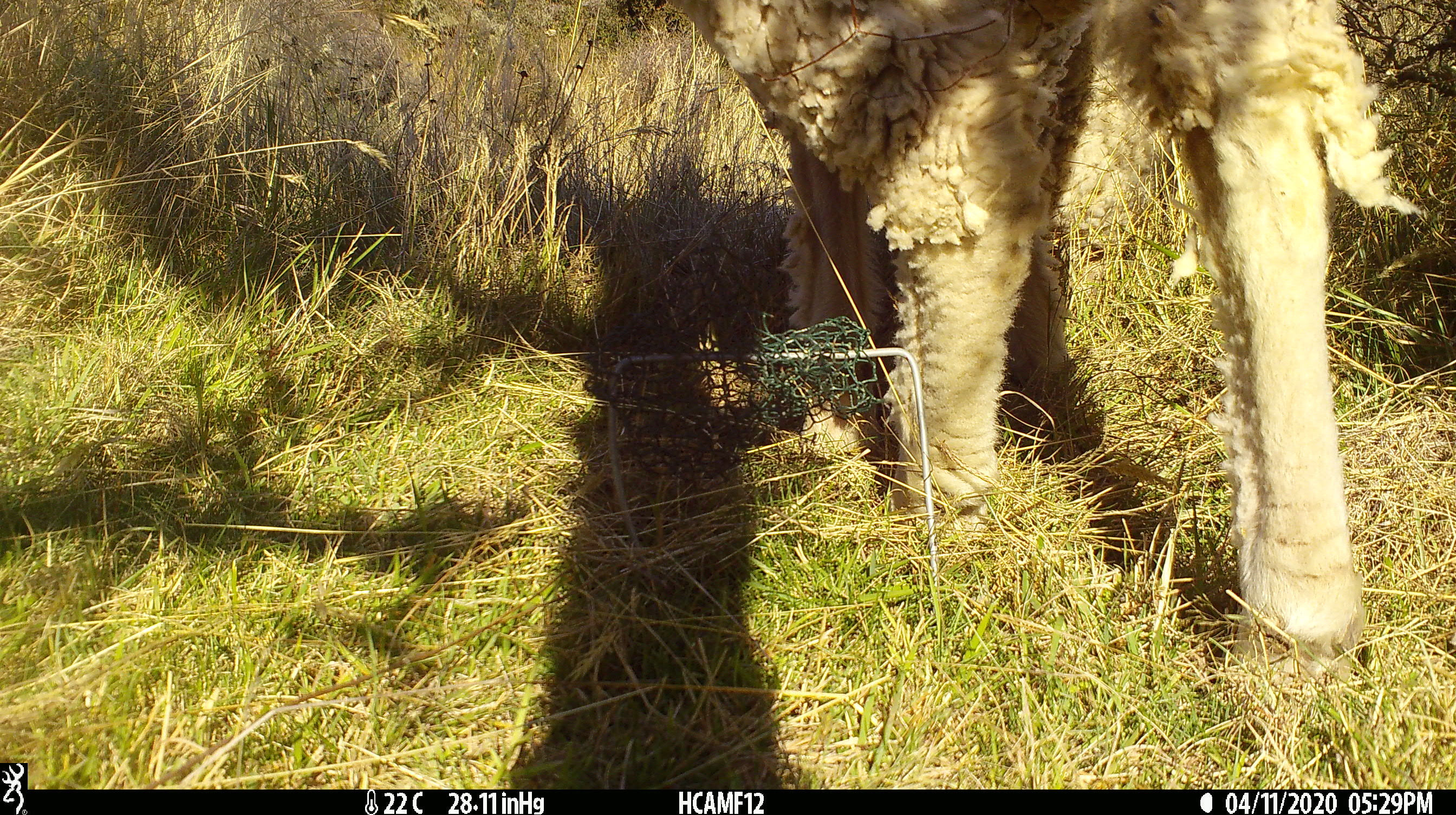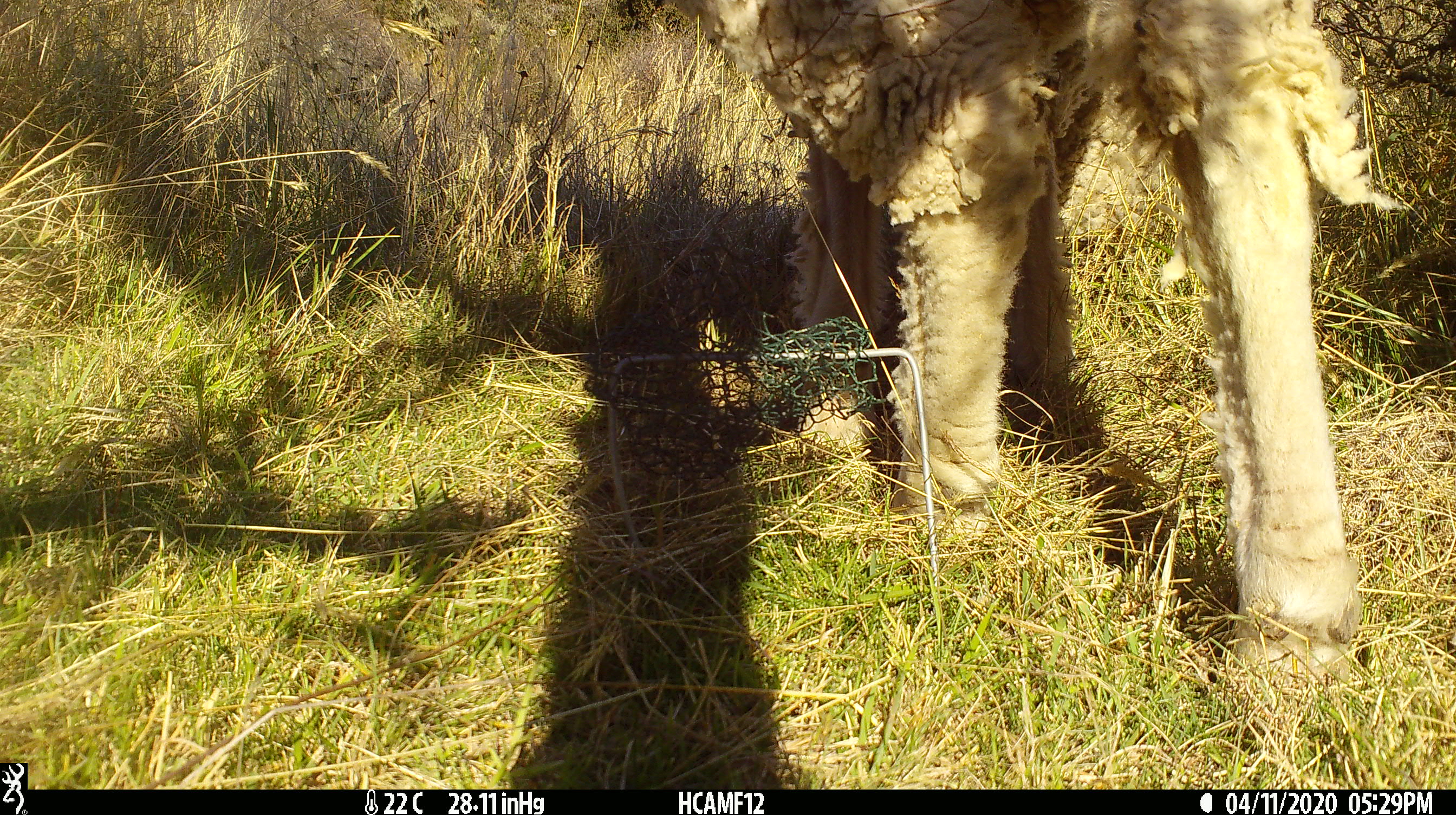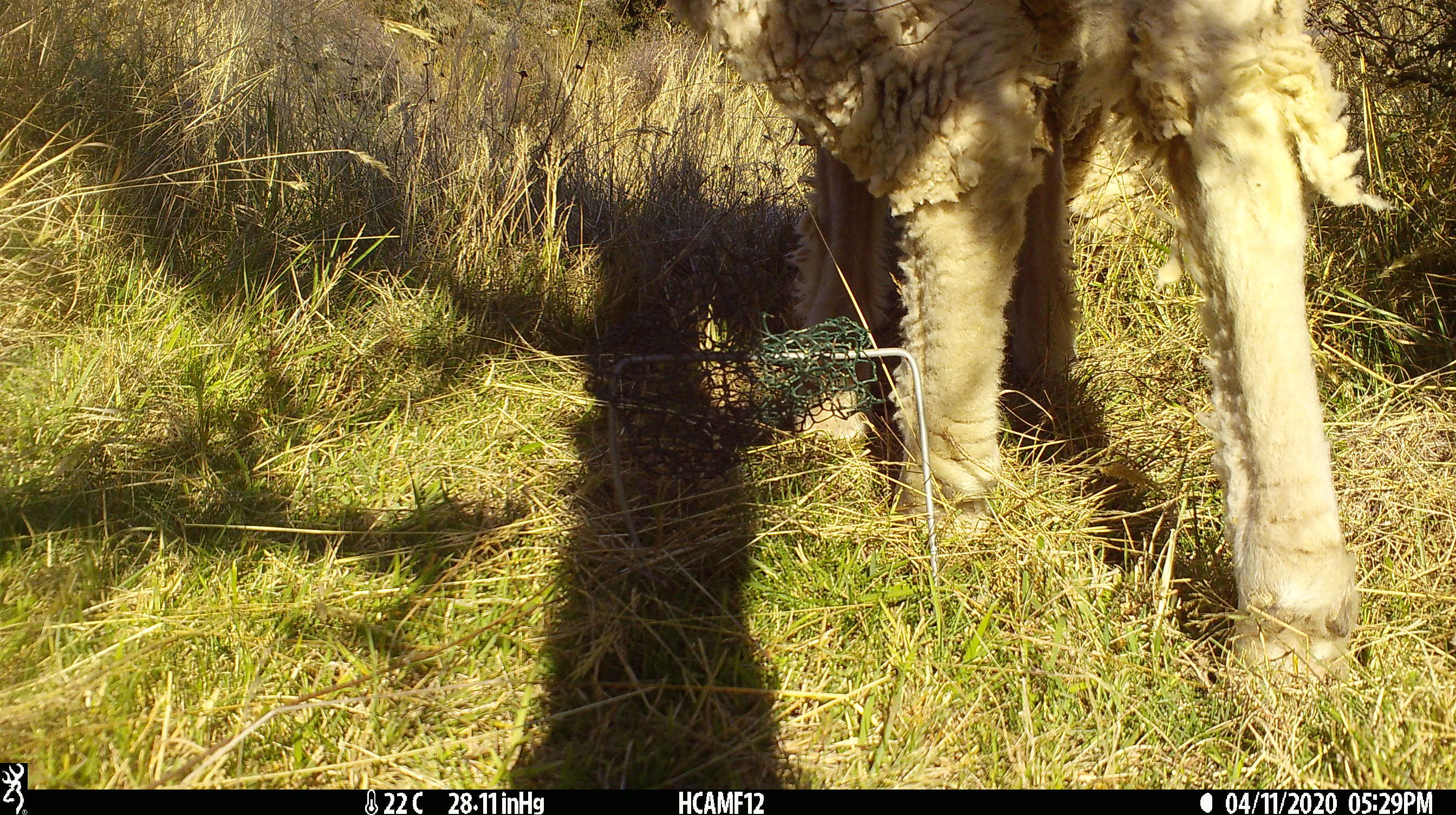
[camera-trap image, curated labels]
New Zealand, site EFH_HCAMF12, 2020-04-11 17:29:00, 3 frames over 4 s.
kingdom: Animalia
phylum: Chordata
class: Mammalia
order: Artiodactyla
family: Bovidae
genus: Ovis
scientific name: Ovis aries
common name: domestic sheep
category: sheep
Sheep (domestic sheep) (Ovis aries).